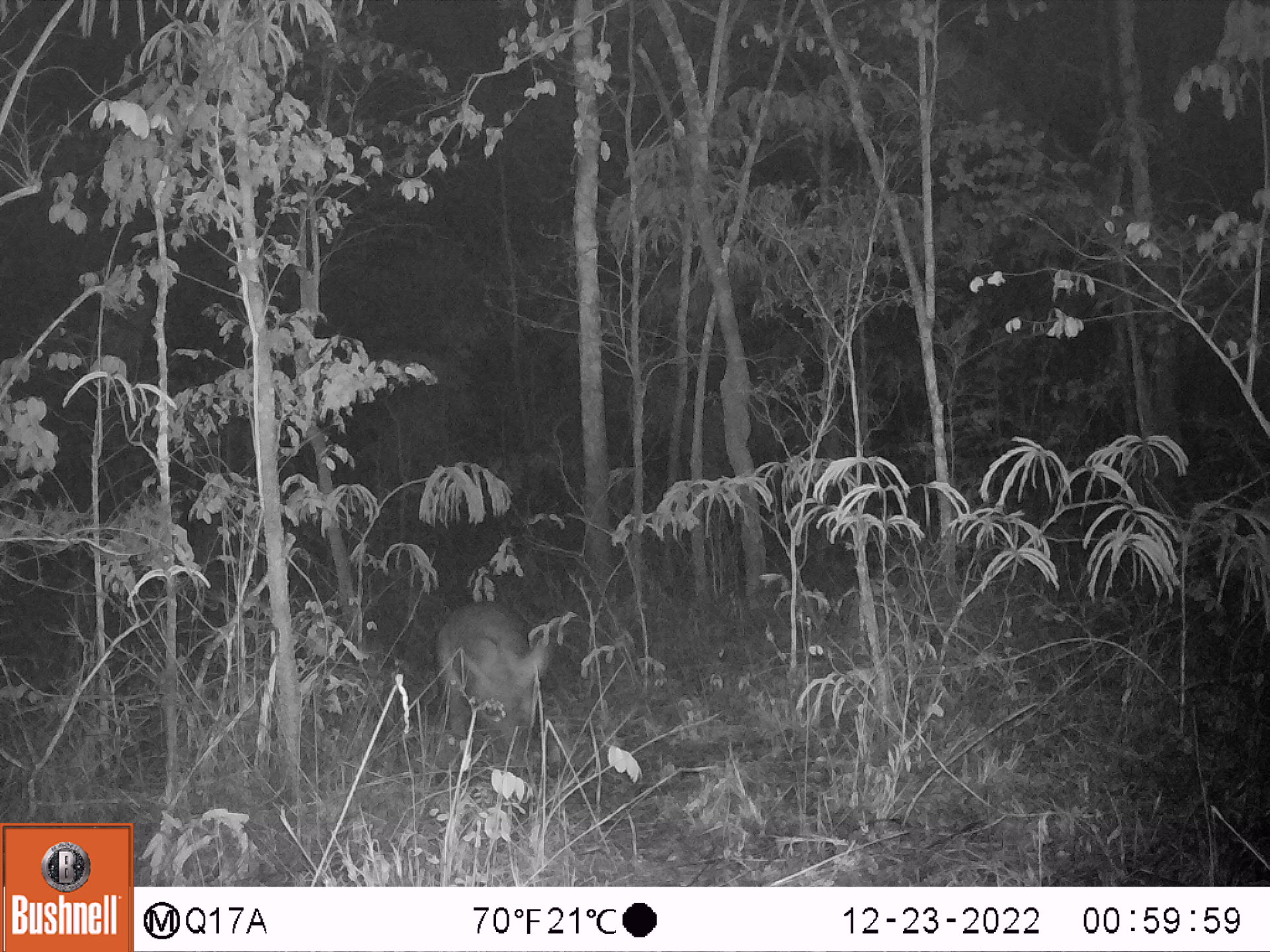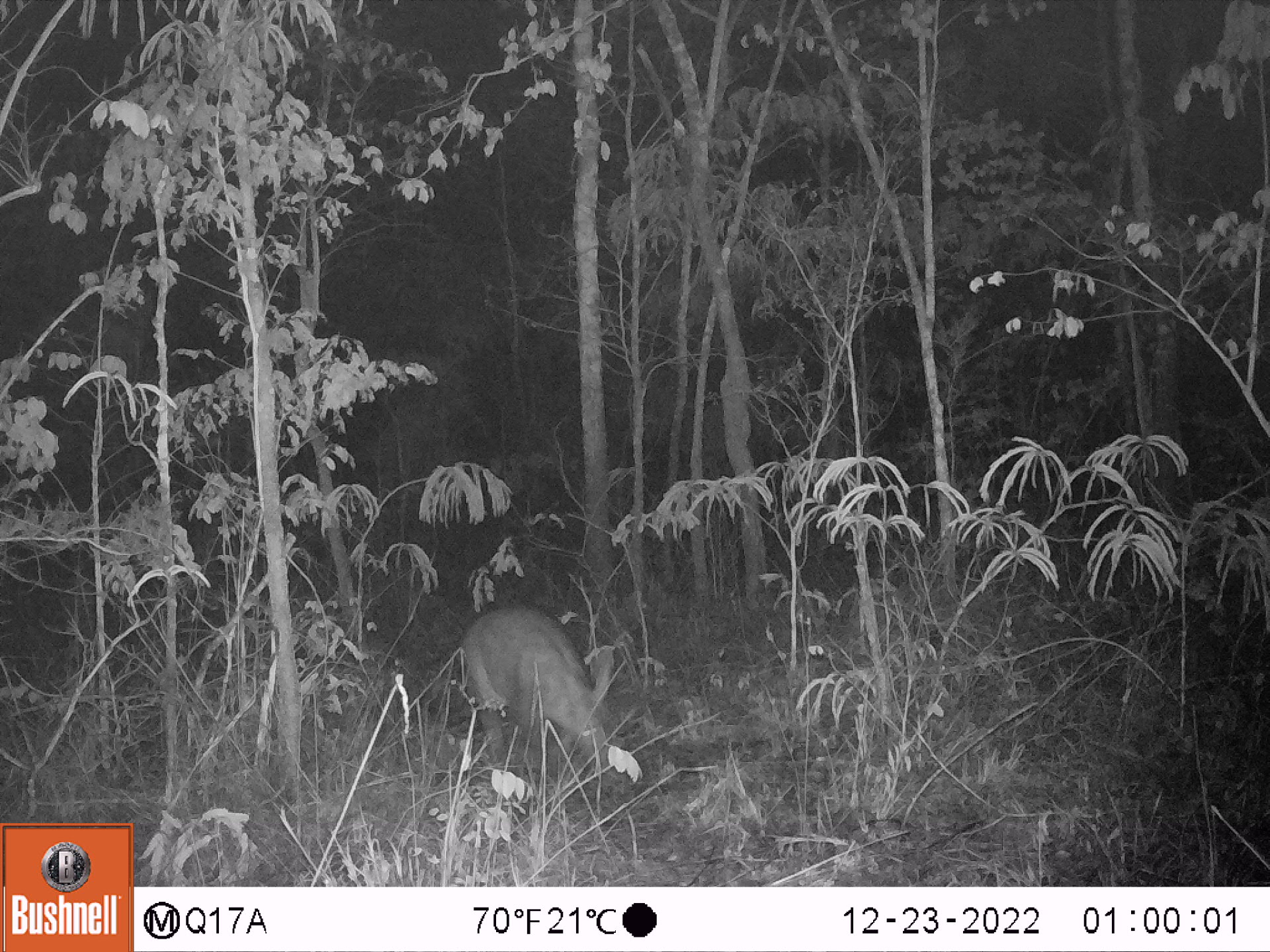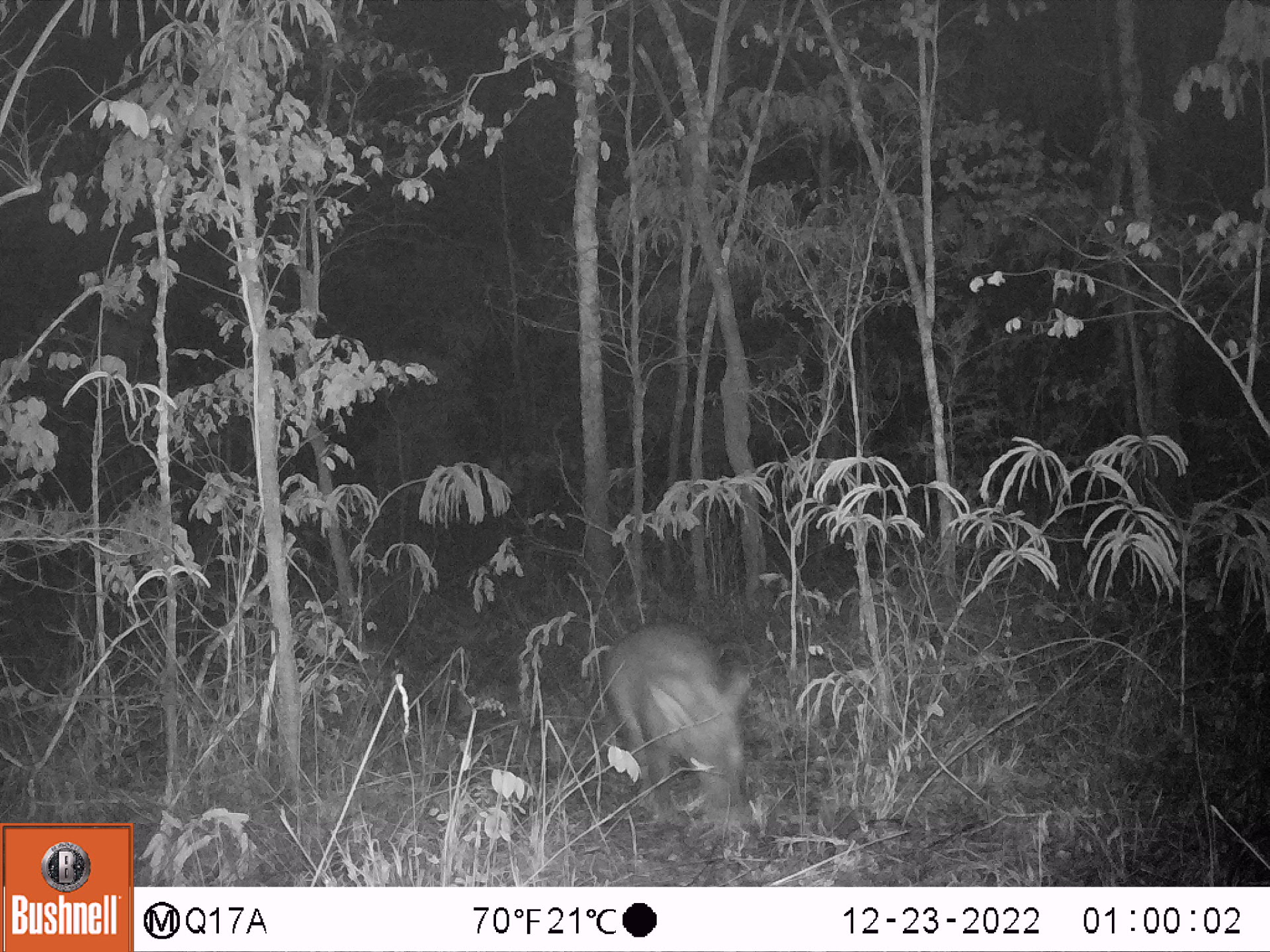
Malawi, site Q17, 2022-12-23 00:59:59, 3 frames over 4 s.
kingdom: Animalia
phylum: Chordata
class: Mammalia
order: Tubulidentata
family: Orycteropodidae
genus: Orycteropus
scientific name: Orycteropus afer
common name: aardvark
Aardvark (Orycteropus afer), count 1.